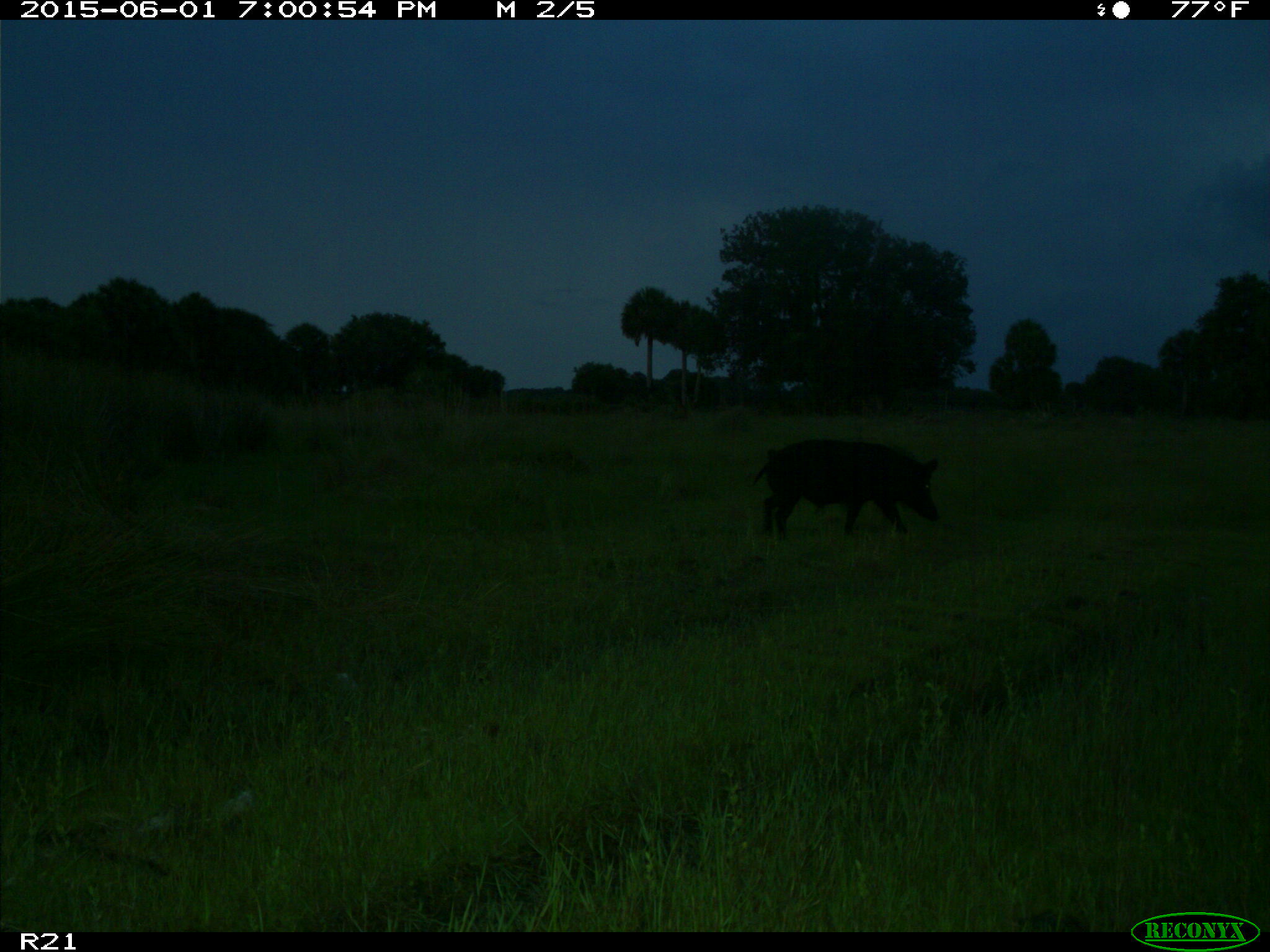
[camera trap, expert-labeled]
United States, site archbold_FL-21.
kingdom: Animalia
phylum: Chordata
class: Mammalia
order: Artiodactyla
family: Suidae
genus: Sus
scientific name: Sus scrofa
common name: wild boar